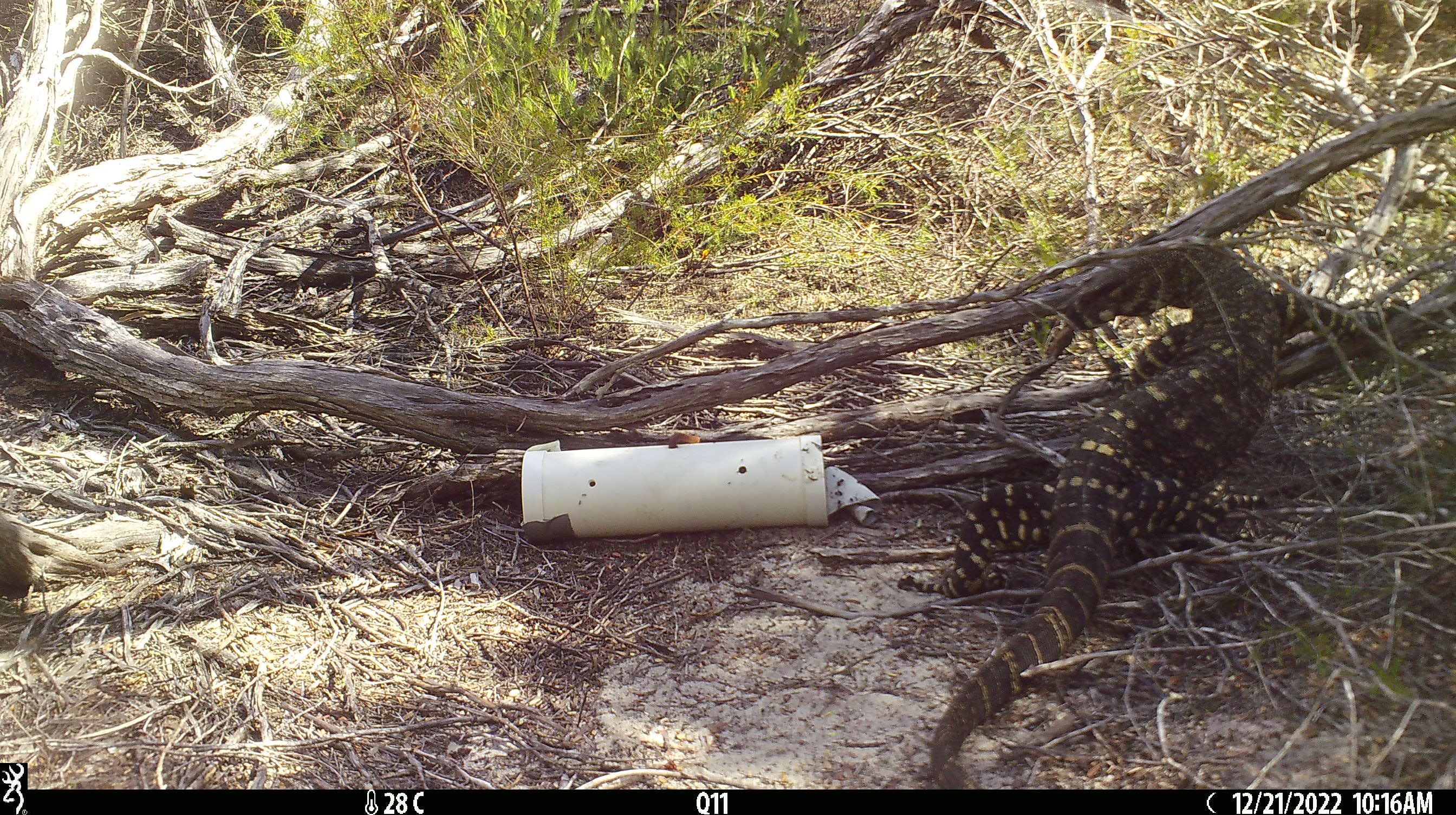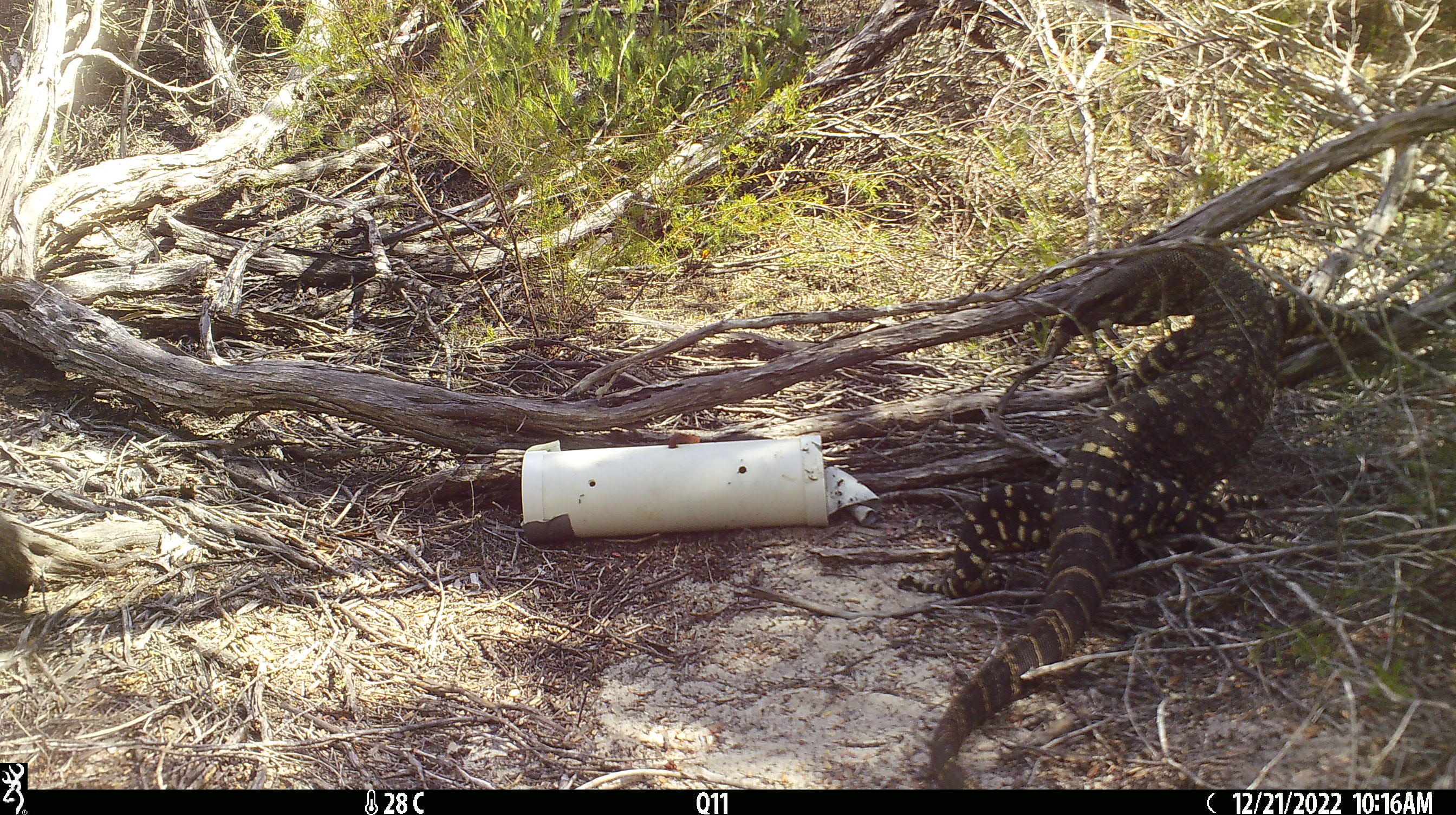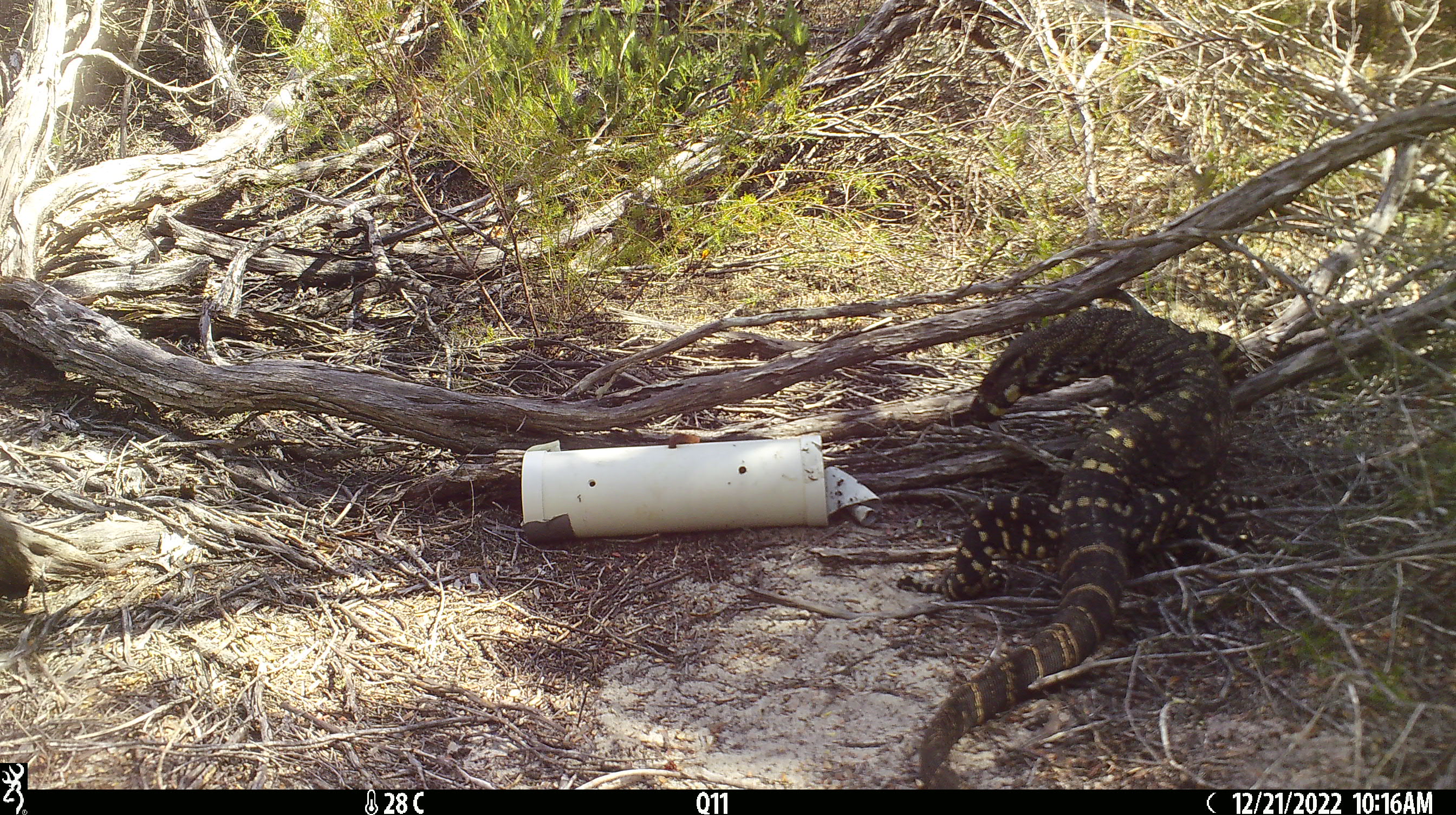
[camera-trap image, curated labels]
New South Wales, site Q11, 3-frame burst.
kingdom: Animalia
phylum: Chordata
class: Reptilia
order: Squamata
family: Varanidae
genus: Varanus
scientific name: Varanus varius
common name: lace monitor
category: goanna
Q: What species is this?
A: Goanna (lace monitor) (Varanus varius).